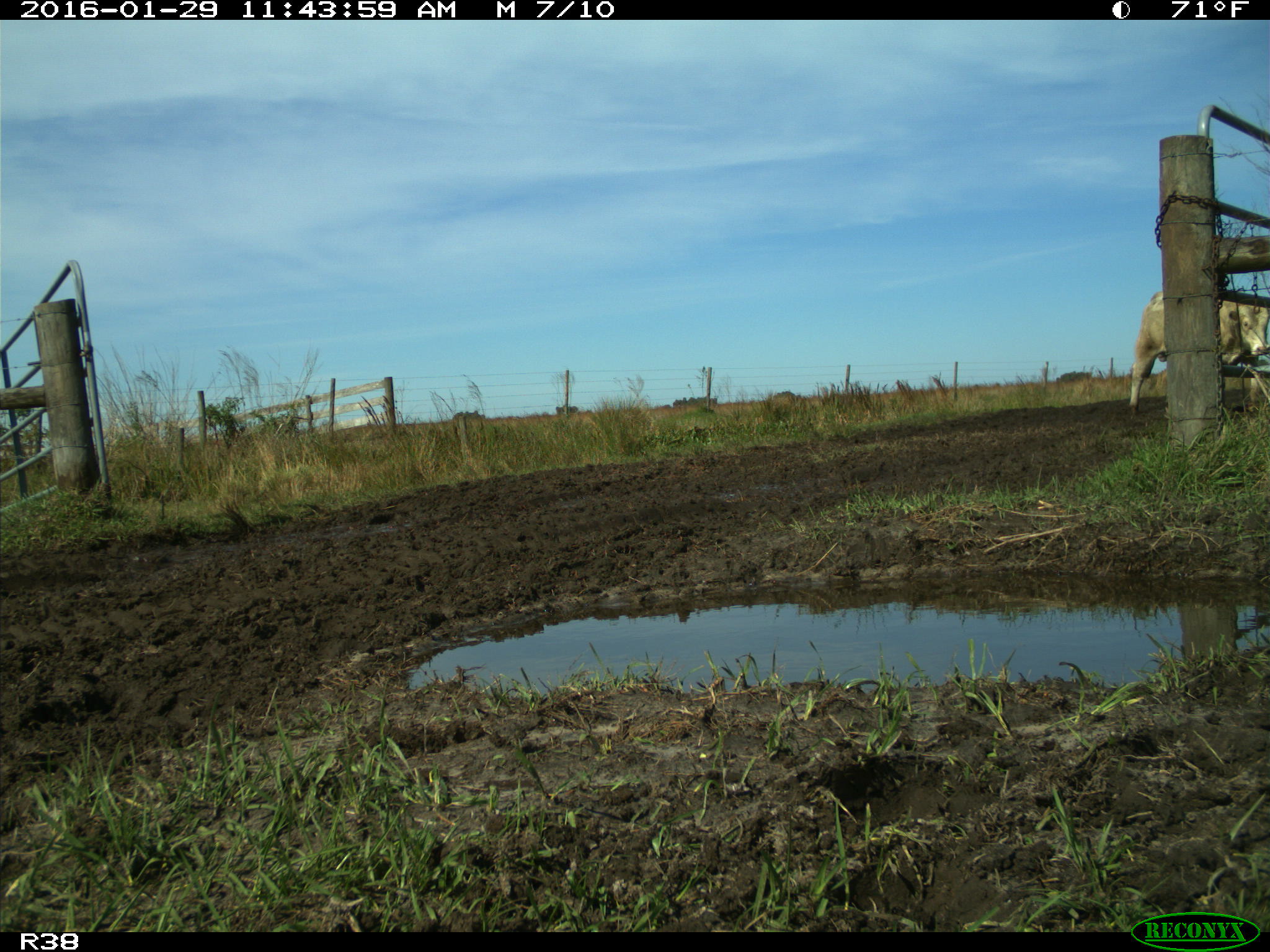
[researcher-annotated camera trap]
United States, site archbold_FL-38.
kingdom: Animalia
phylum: Chordata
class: Mammalia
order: Artiodactyla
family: Bovidae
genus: Bos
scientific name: Bos taurus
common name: domestic cow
Bos taurus (domestic cow).